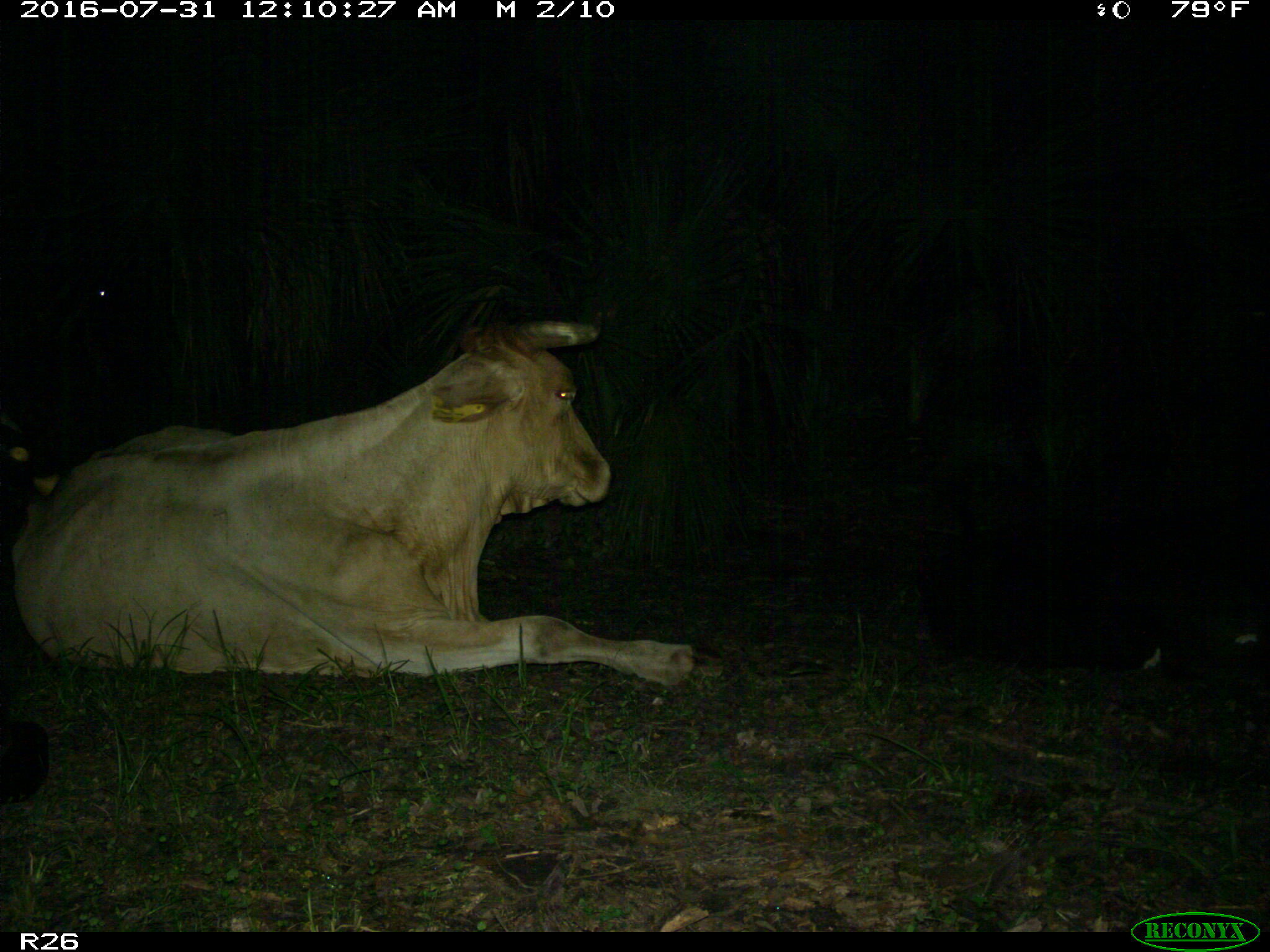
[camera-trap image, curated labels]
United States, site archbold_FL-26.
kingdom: Animalia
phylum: Chordata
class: Mammalia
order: Artiodactyla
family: Bovidae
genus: Bos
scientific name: Bos taurus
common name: domestic cow